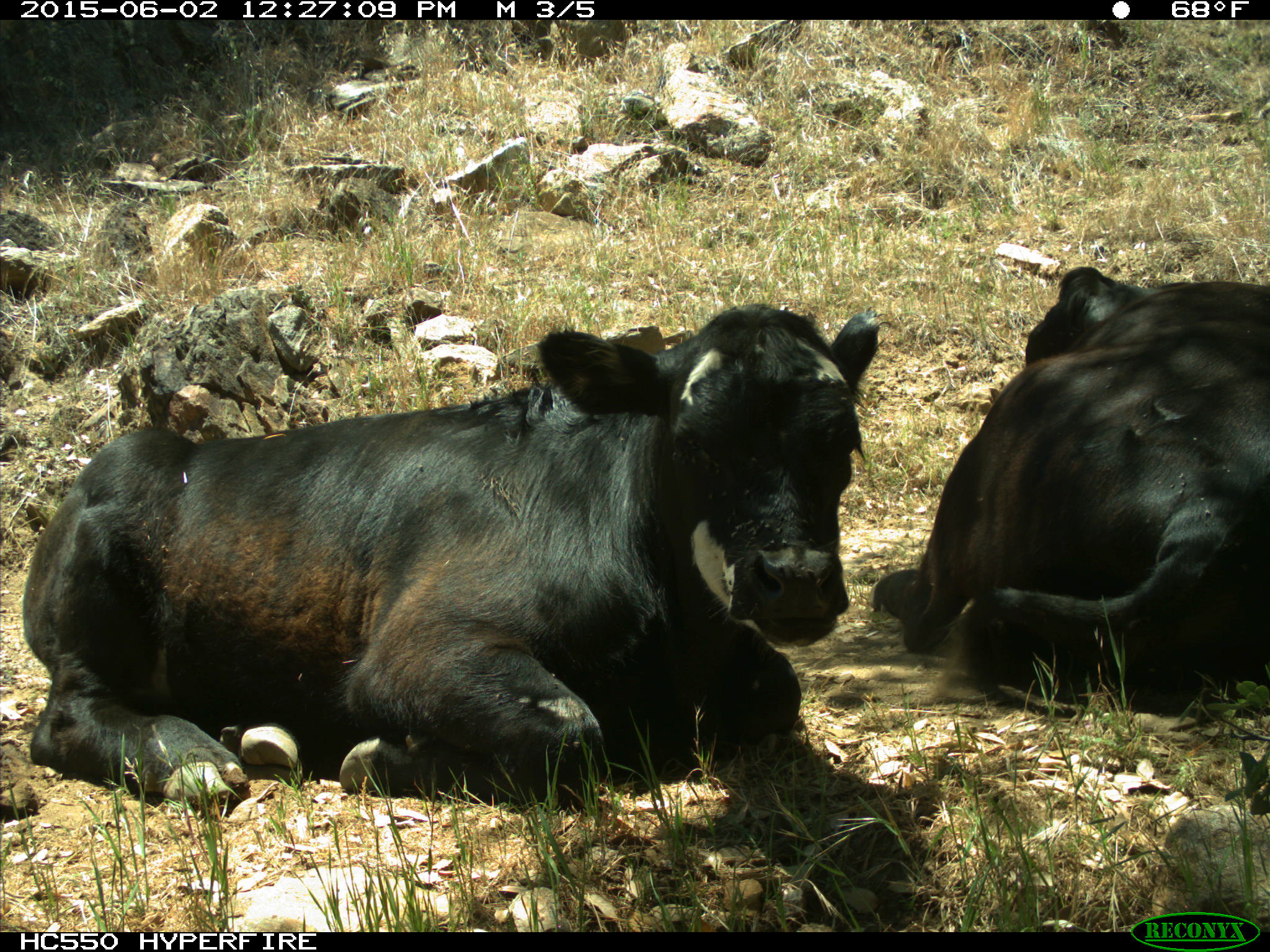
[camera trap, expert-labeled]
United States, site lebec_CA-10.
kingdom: Animalia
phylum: Chordata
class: Mammalia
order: Artiodactyla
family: Bovidae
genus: Bos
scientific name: Bos taurus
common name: domestic cow